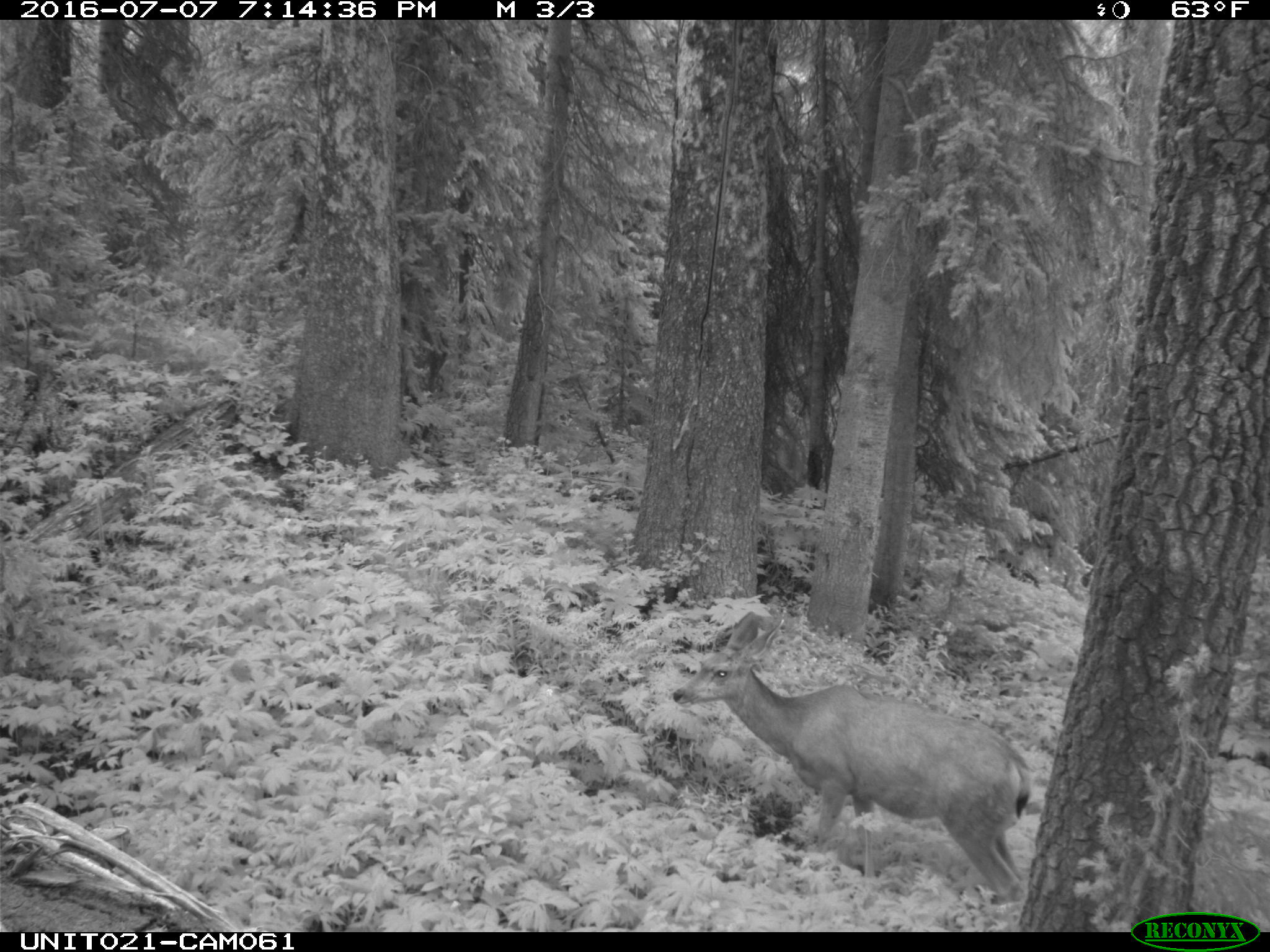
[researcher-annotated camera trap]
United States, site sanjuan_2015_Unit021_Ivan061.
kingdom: Animalia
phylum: Chordata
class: Mammalia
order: Artiodactyla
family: Cervidae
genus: Odocoileus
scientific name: Odocoileus hemionus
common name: mule deer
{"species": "Odocoileus hemionus (mule deer)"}